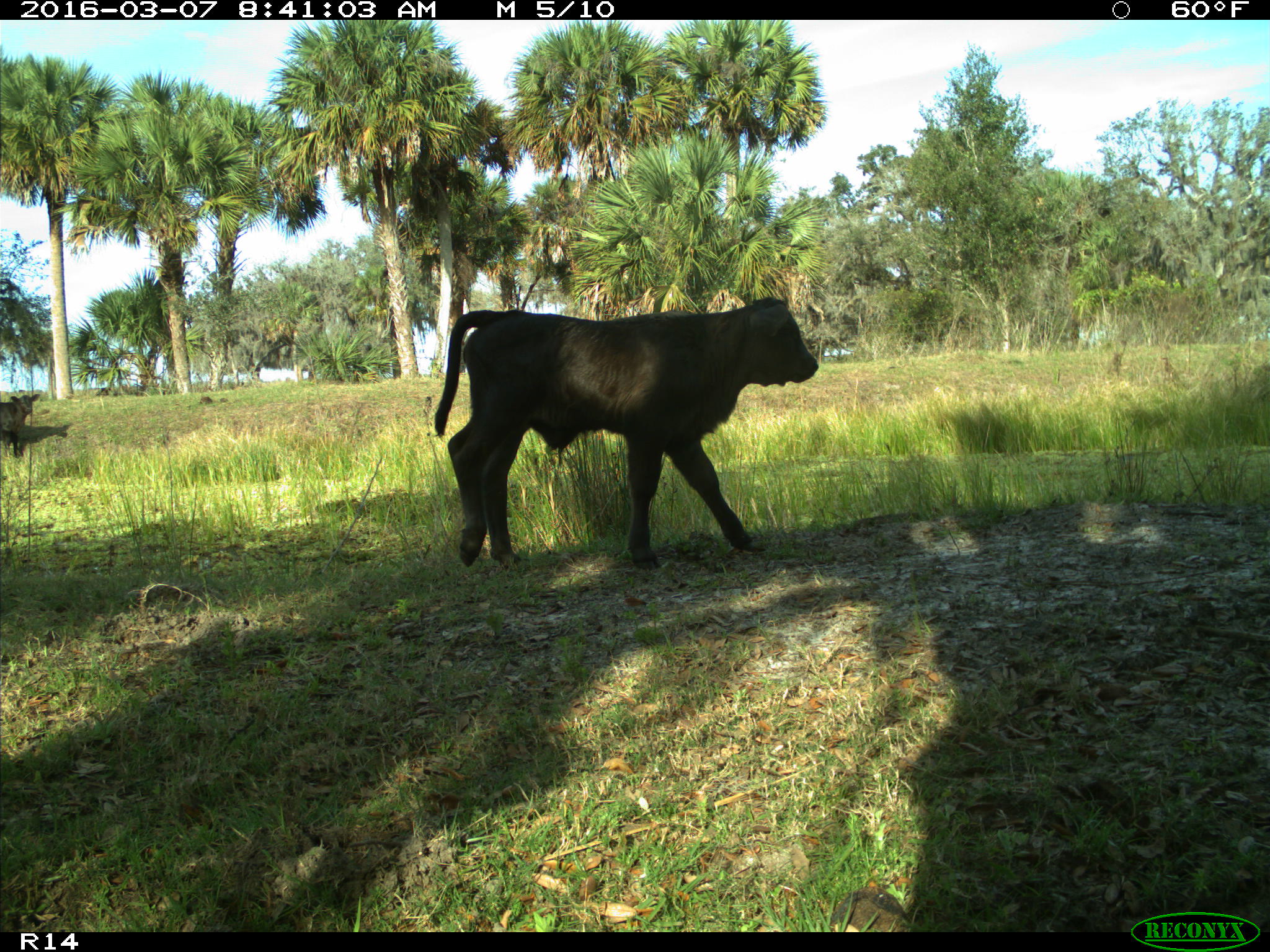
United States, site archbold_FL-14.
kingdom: Animalia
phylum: Chordata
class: Mammalia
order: Artiodactyla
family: Bovidae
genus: Bos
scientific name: Bos taurus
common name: domestic cow